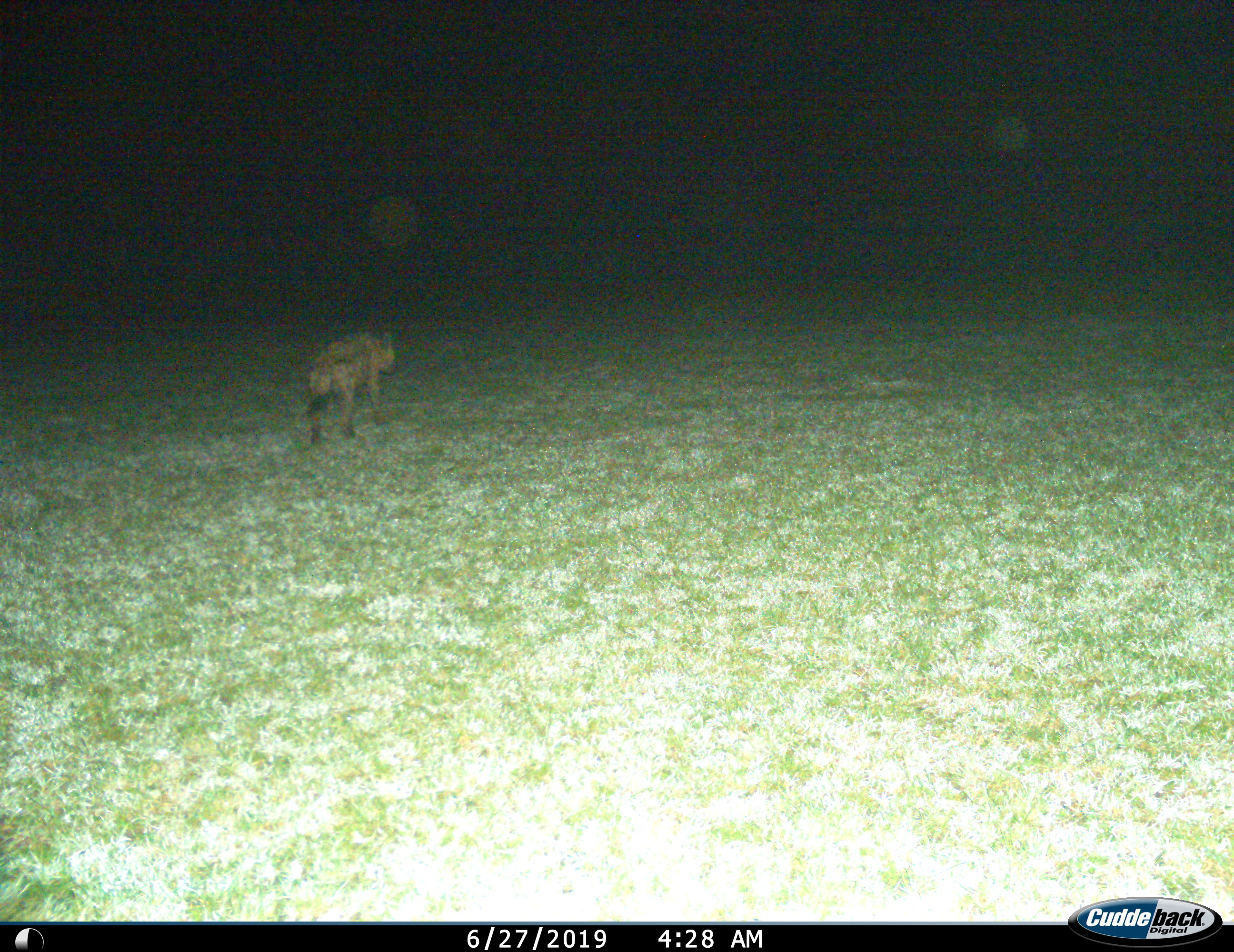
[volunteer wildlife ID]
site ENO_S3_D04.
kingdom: Animalia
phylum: Chordata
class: Mammalia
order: Carnivora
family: Hyaenidae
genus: Crocuta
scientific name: Crocuta crocuta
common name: spotted hyena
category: hyenaspotted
Hyenaspotted (spotted hyena) (Crocuta crocuta), count 1. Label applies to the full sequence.